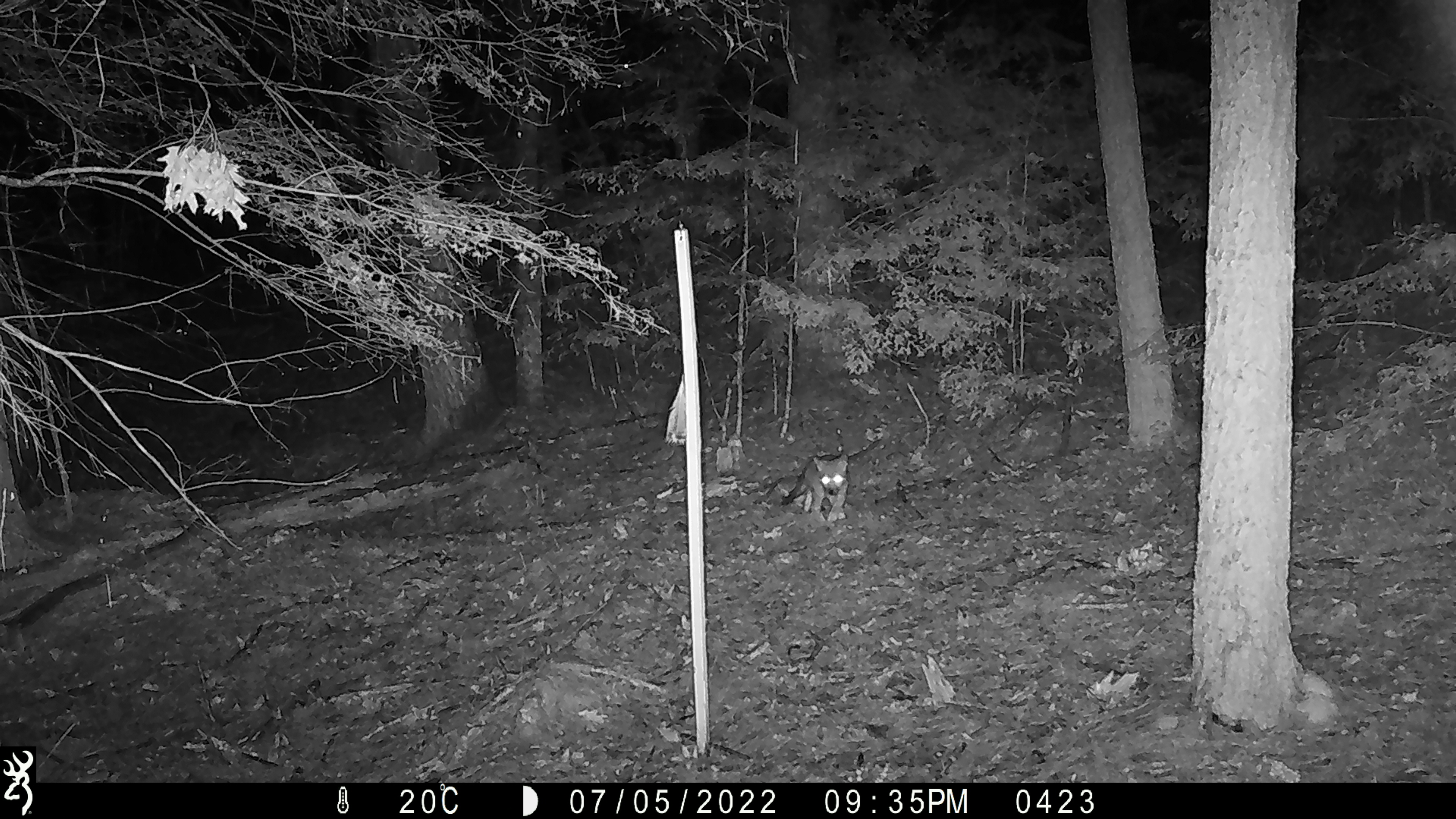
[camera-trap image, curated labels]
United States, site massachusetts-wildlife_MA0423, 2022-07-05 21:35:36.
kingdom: Animalia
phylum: Chordata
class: Mammalia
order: Artiodactyla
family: Cervidae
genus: Odocoileus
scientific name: Odocoileus virginianus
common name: white-tailed deer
White-tailed deer (Odocoileus virginianus).